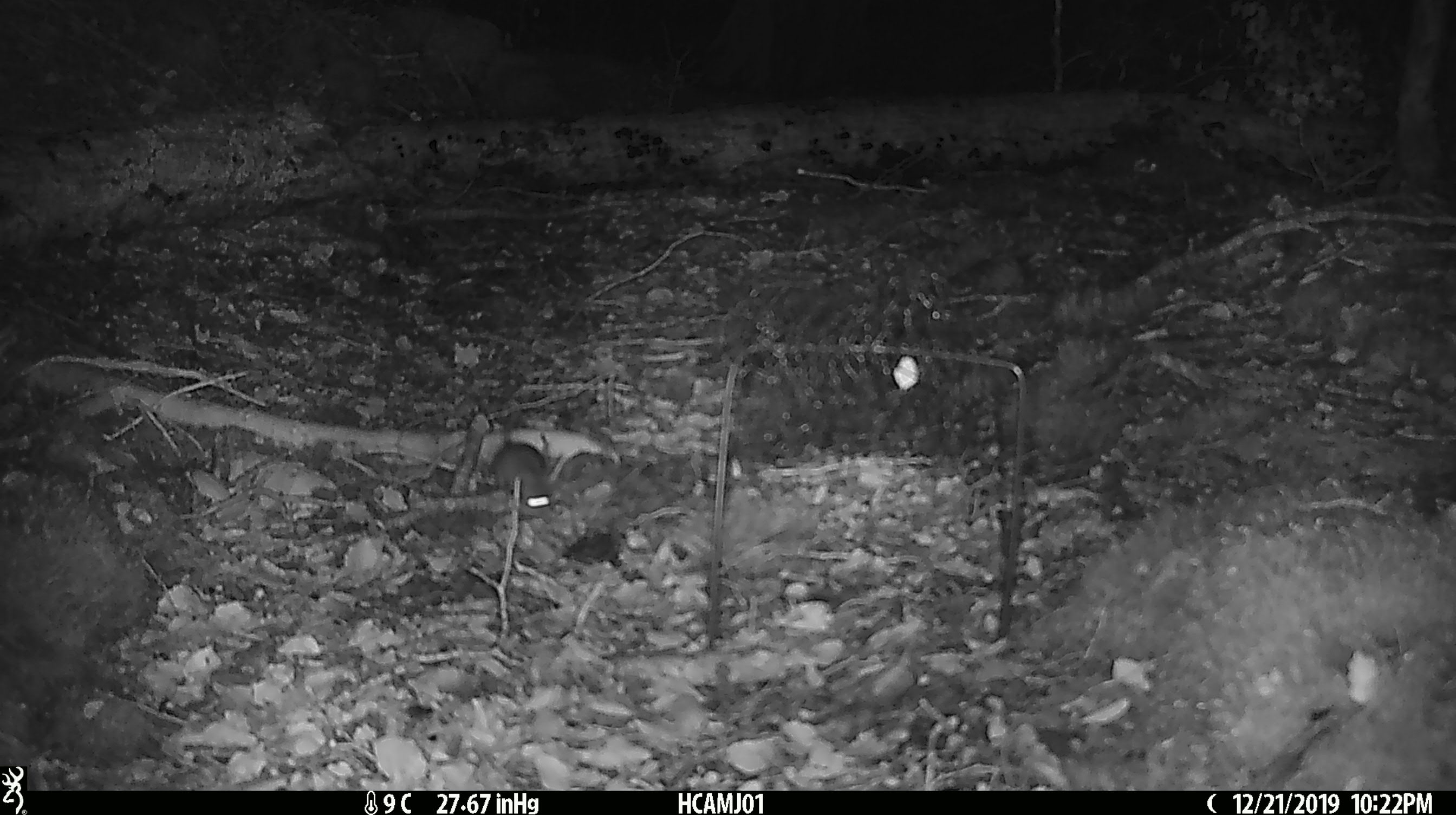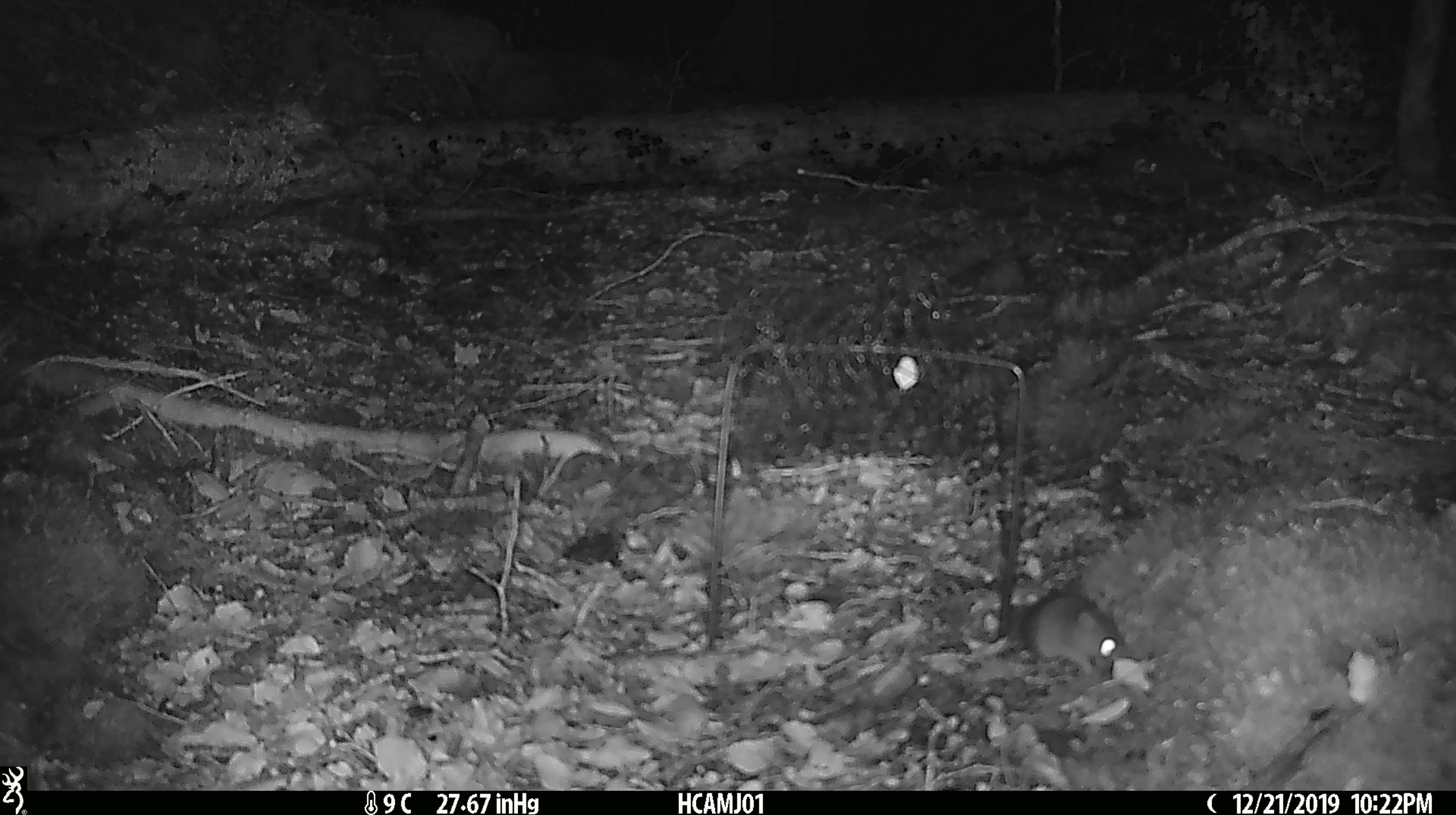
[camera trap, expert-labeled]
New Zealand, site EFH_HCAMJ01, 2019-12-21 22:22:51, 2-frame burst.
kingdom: Animalia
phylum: Chordata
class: Mammalia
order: Rodentia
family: Muridae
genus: Mus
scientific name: Mus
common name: mouse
Mouse (Mus).